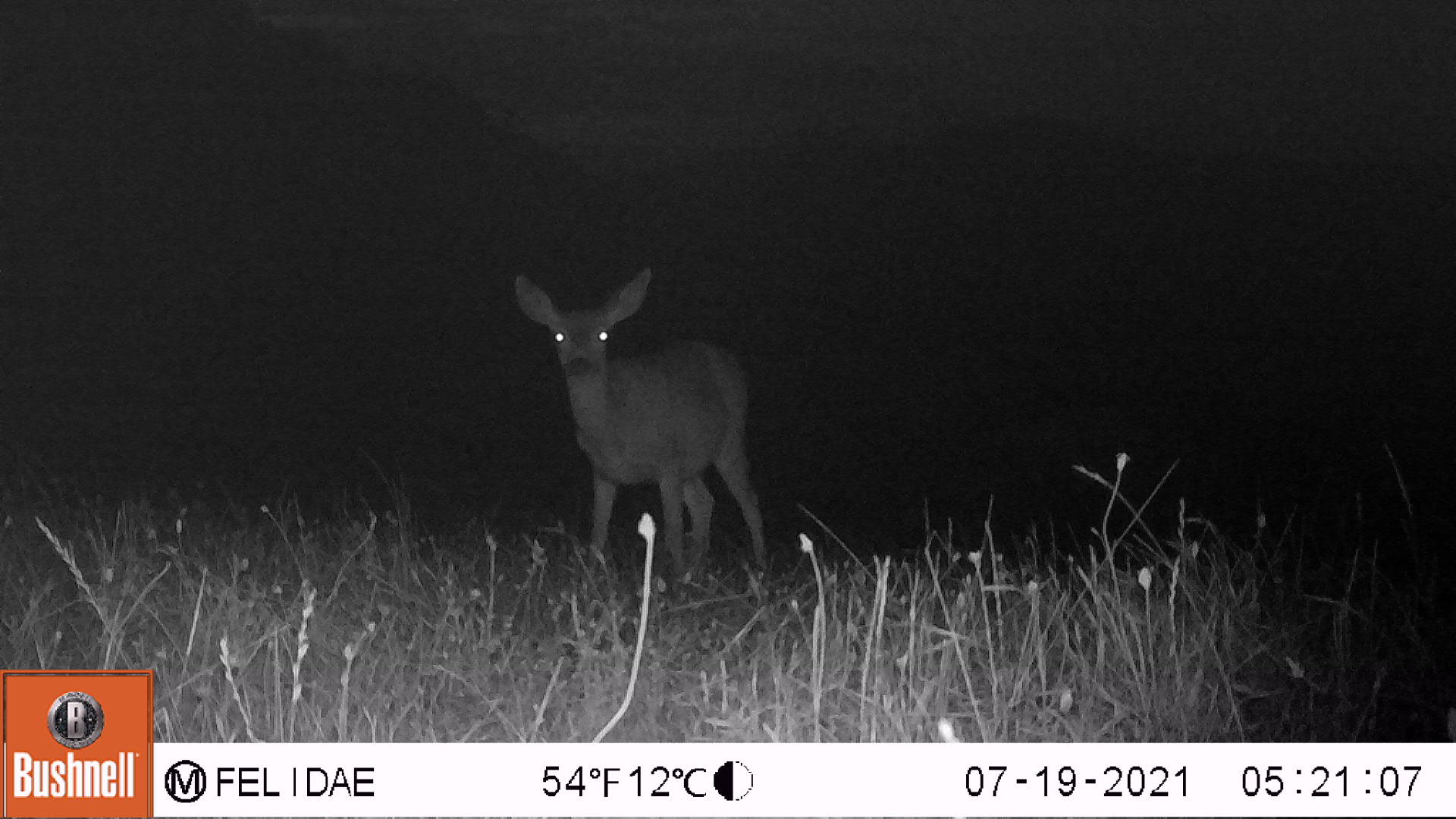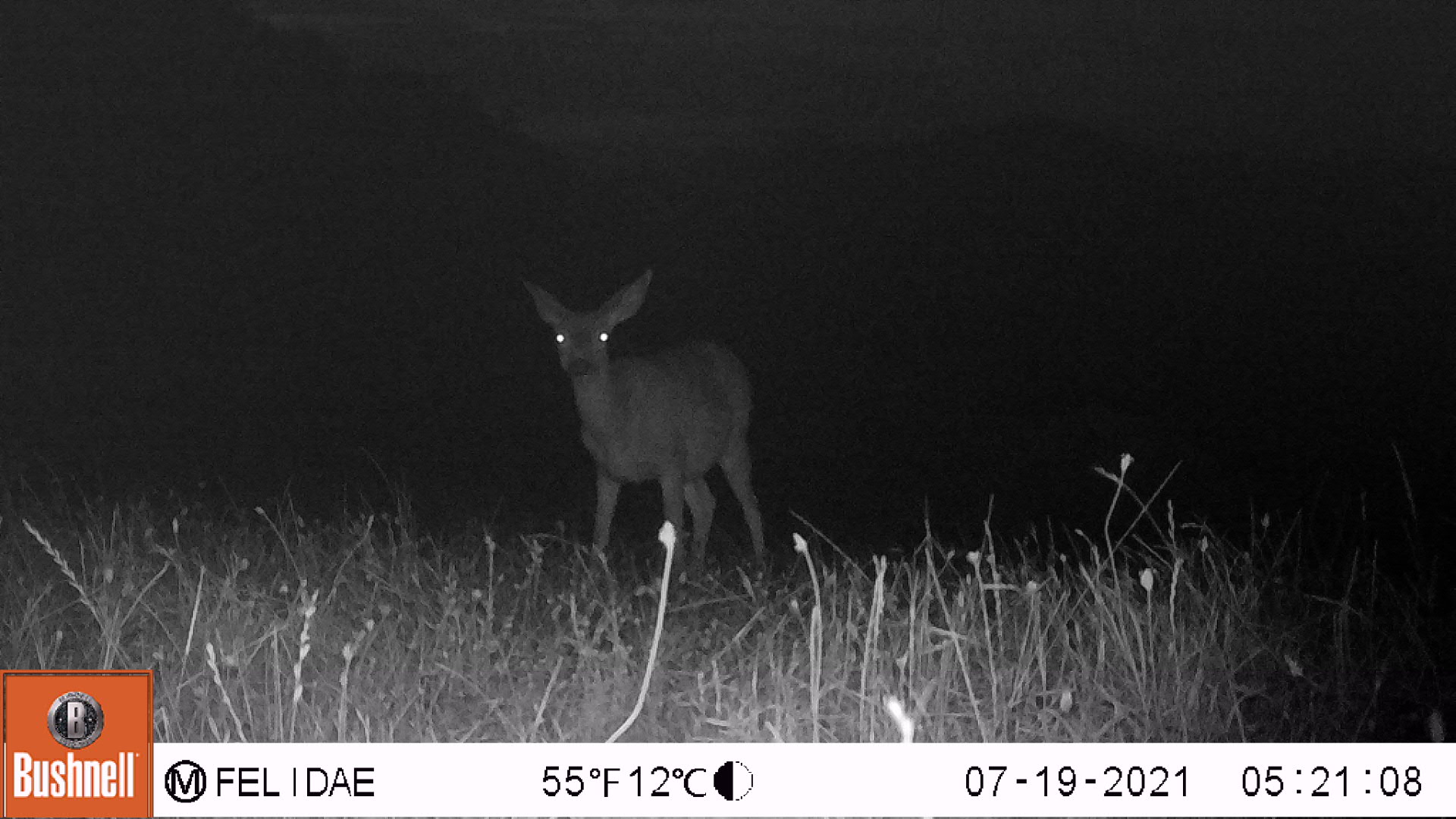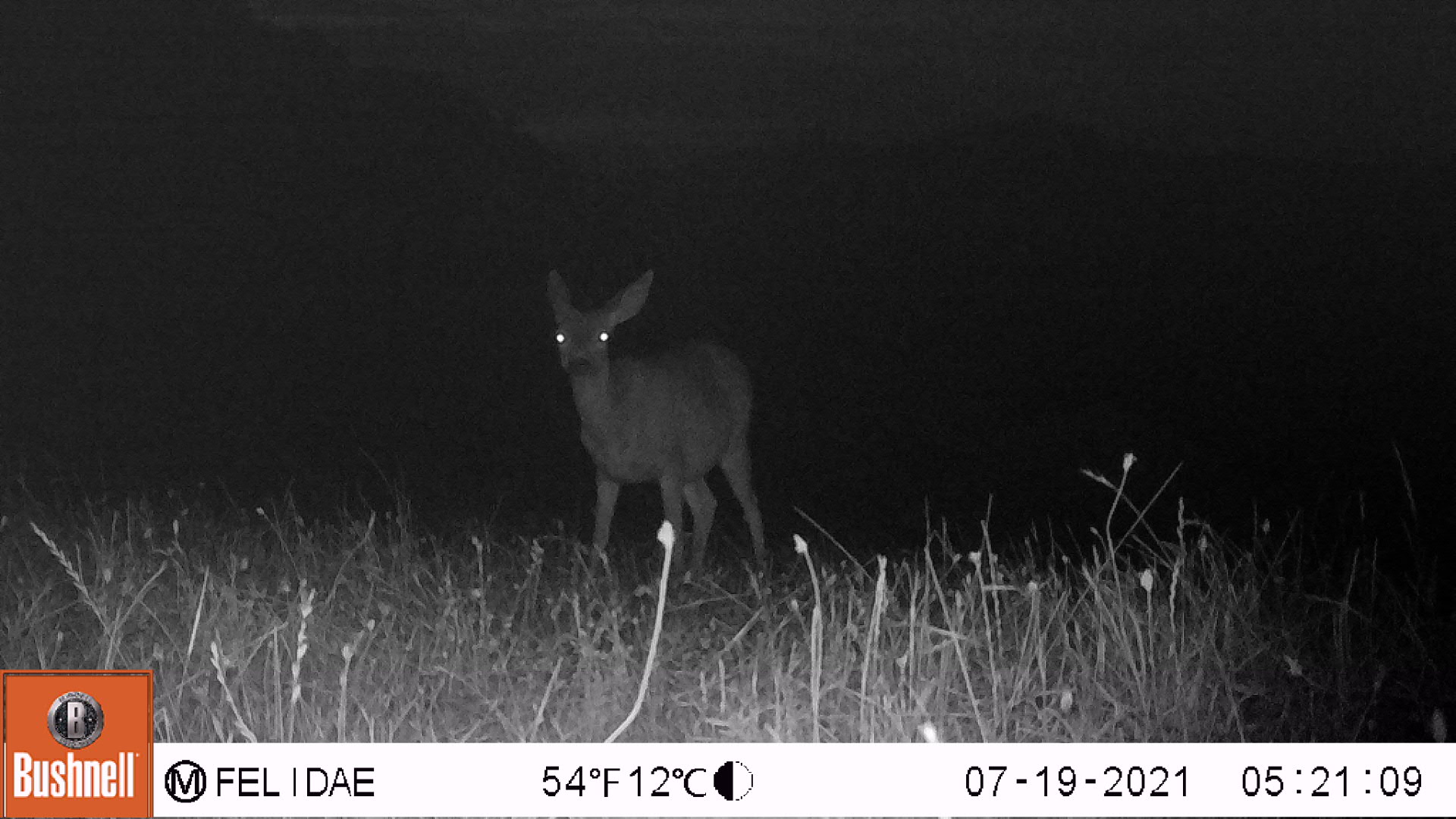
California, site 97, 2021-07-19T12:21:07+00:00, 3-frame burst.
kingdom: Animalia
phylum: Chordata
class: Mammalia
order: Artiodactyla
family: Cervidae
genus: Odocoileus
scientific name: Odocoileus hemionus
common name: mule deer